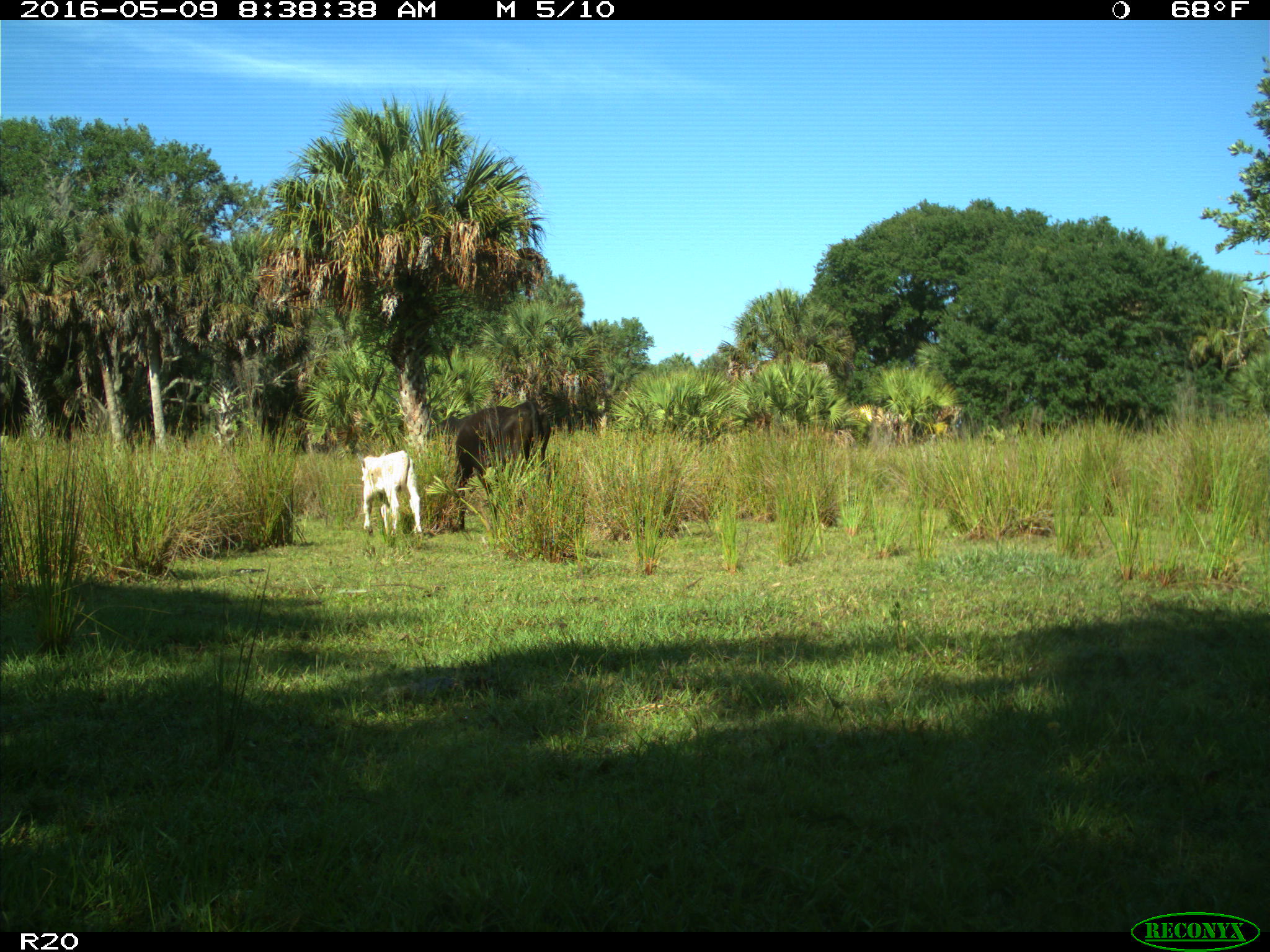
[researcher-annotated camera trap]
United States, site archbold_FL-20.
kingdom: Animalia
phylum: Chordata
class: Mammalia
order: Artiodactyla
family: Bovidae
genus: Bos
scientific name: Bos taurus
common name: domestic cow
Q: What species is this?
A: Bos taurus (domestic cow).